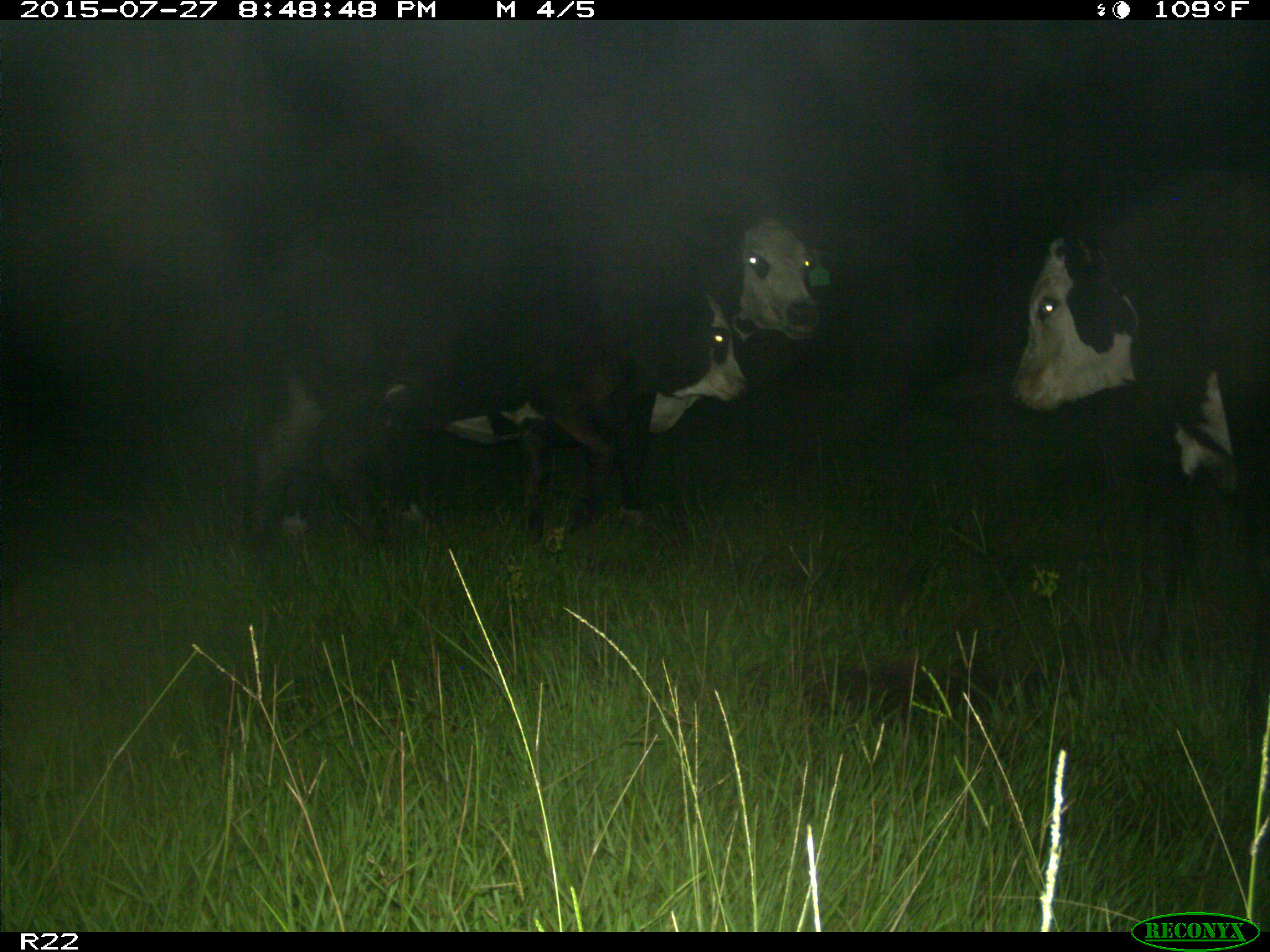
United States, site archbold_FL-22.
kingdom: Animalia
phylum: Chordata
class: Mammalia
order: Artiodactyla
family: Bovidae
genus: Bos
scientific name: Bos taurus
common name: domestic cow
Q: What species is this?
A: Bos taurus (domestic cow).